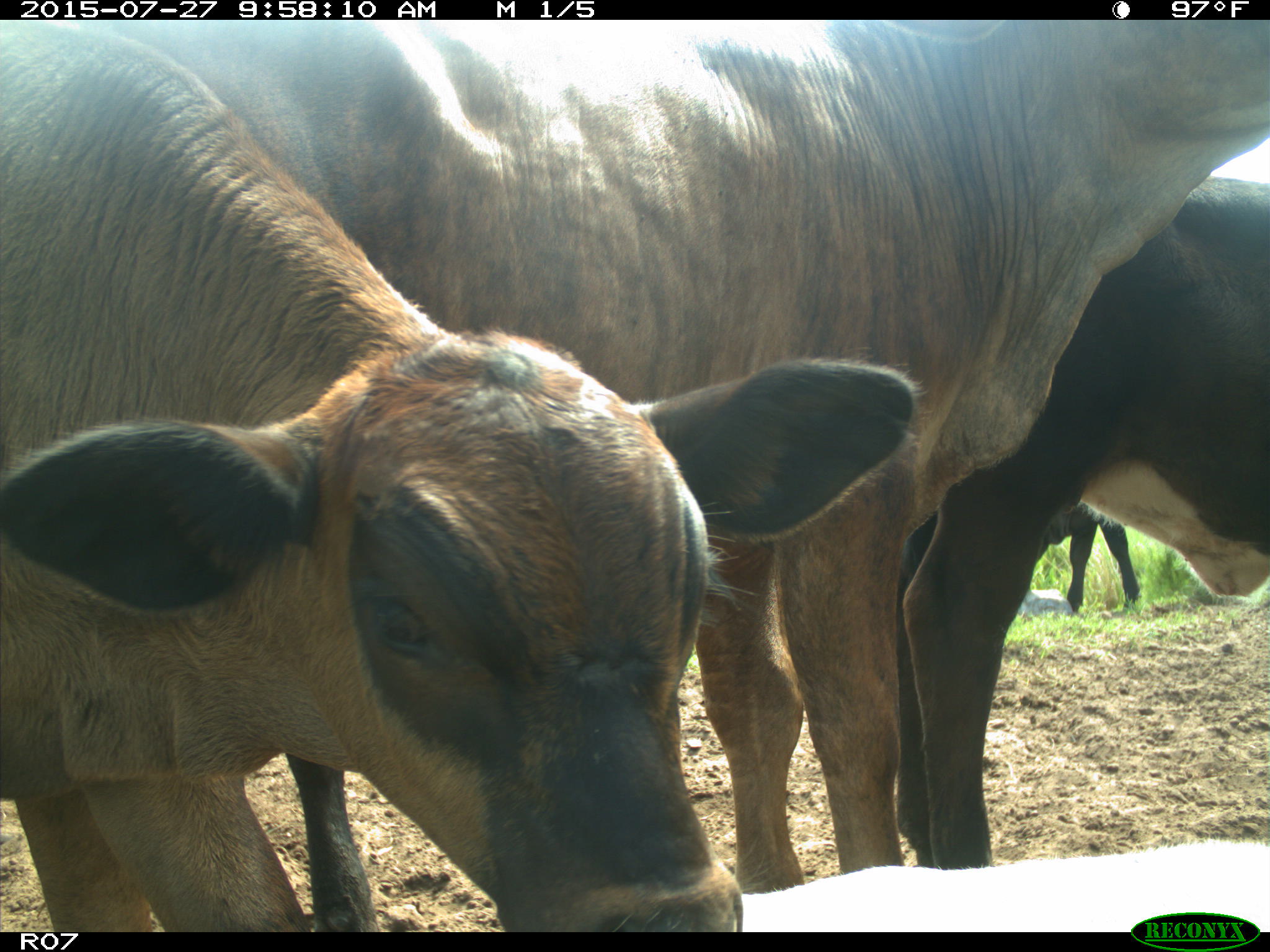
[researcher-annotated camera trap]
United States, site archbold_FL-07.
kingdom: Animalia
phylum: Chordata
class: Mammalia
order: Artiodactyla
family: Bovidae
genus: Bos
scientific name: Bos taurus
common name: domestic cow